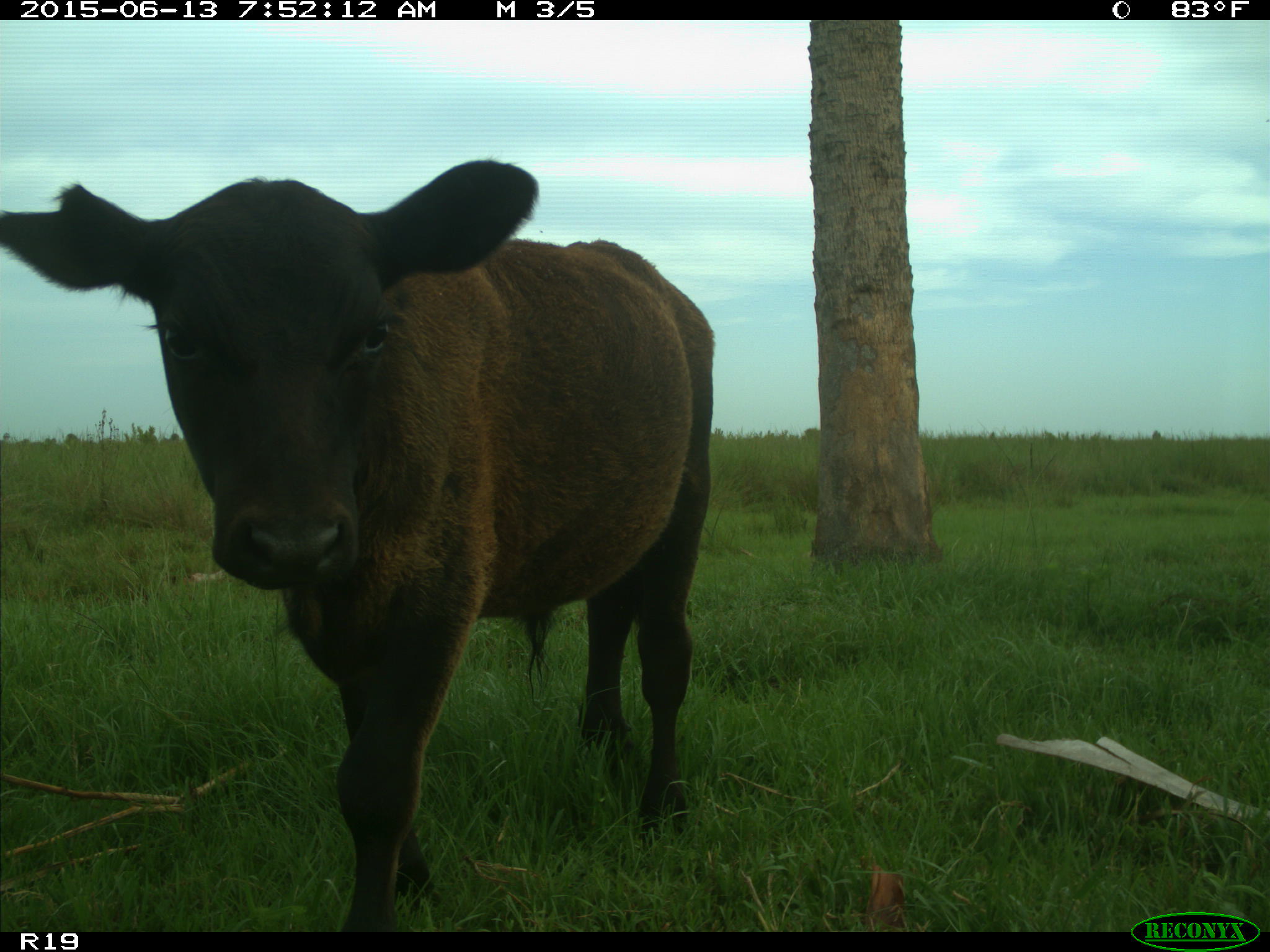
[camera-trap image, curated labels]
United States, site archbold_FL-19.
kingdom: Animalia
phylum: Chordata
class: Mammalia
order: Artiodactyla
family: Bovidae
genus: Bos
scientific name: Bos taurus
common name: domestic cow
Bos taurus (domestic cow).